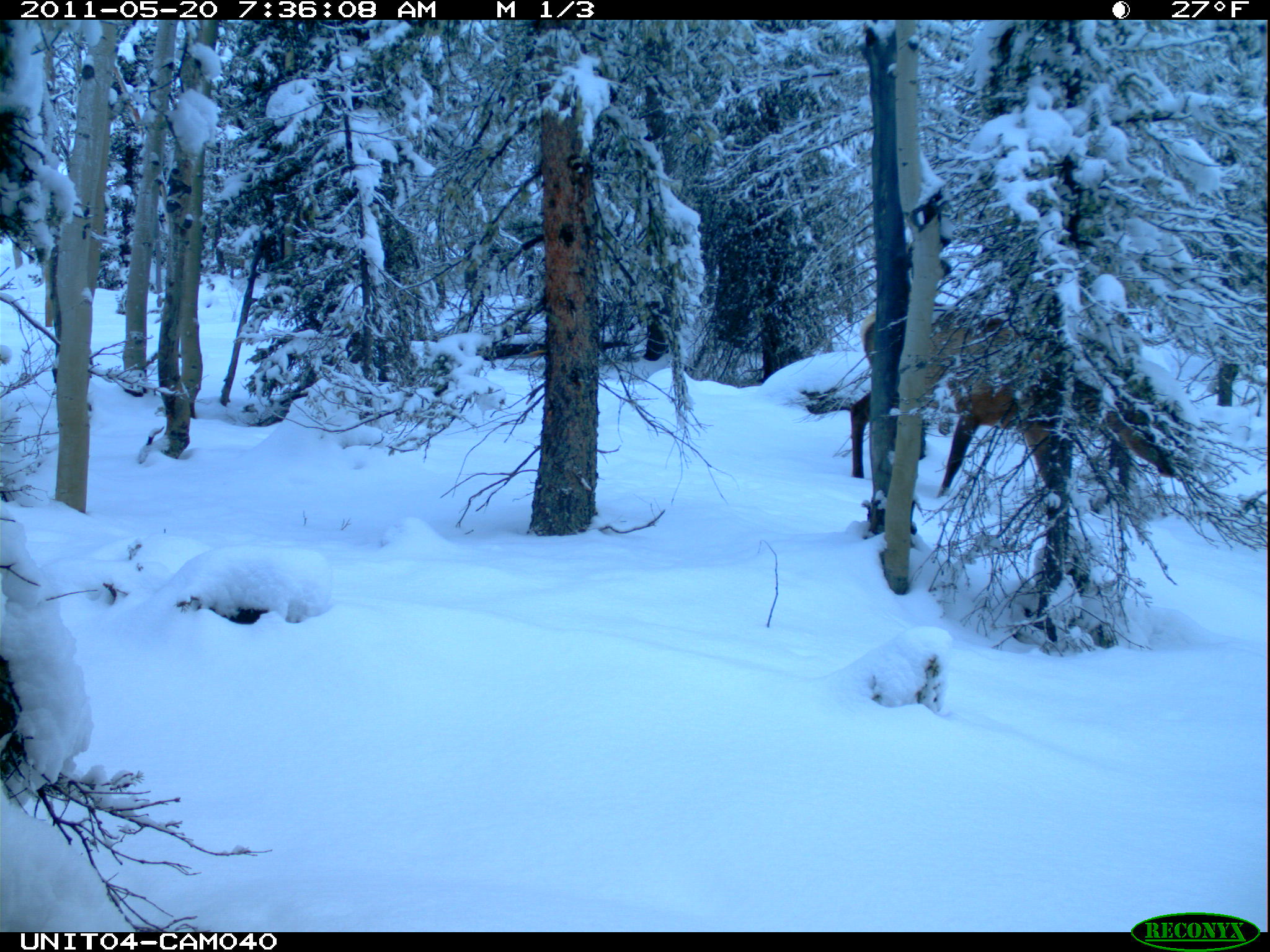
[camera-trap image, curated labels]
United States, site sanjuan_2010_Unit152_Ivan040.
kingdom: Animalia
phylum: Chordata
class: Mammalia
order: Artiodactyla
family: Cervidae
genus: Cervus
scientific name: Cervus elaphus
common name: red deer